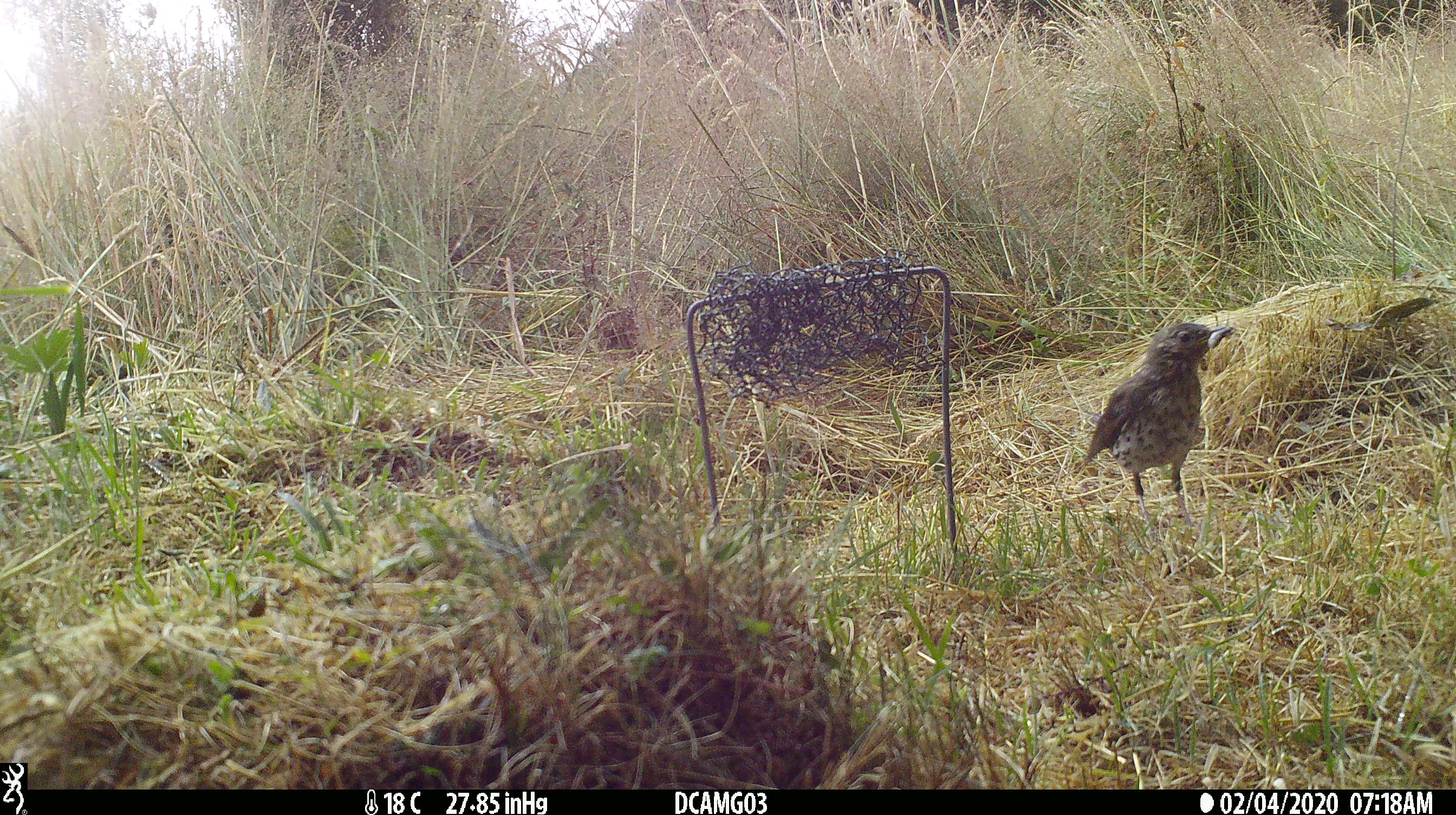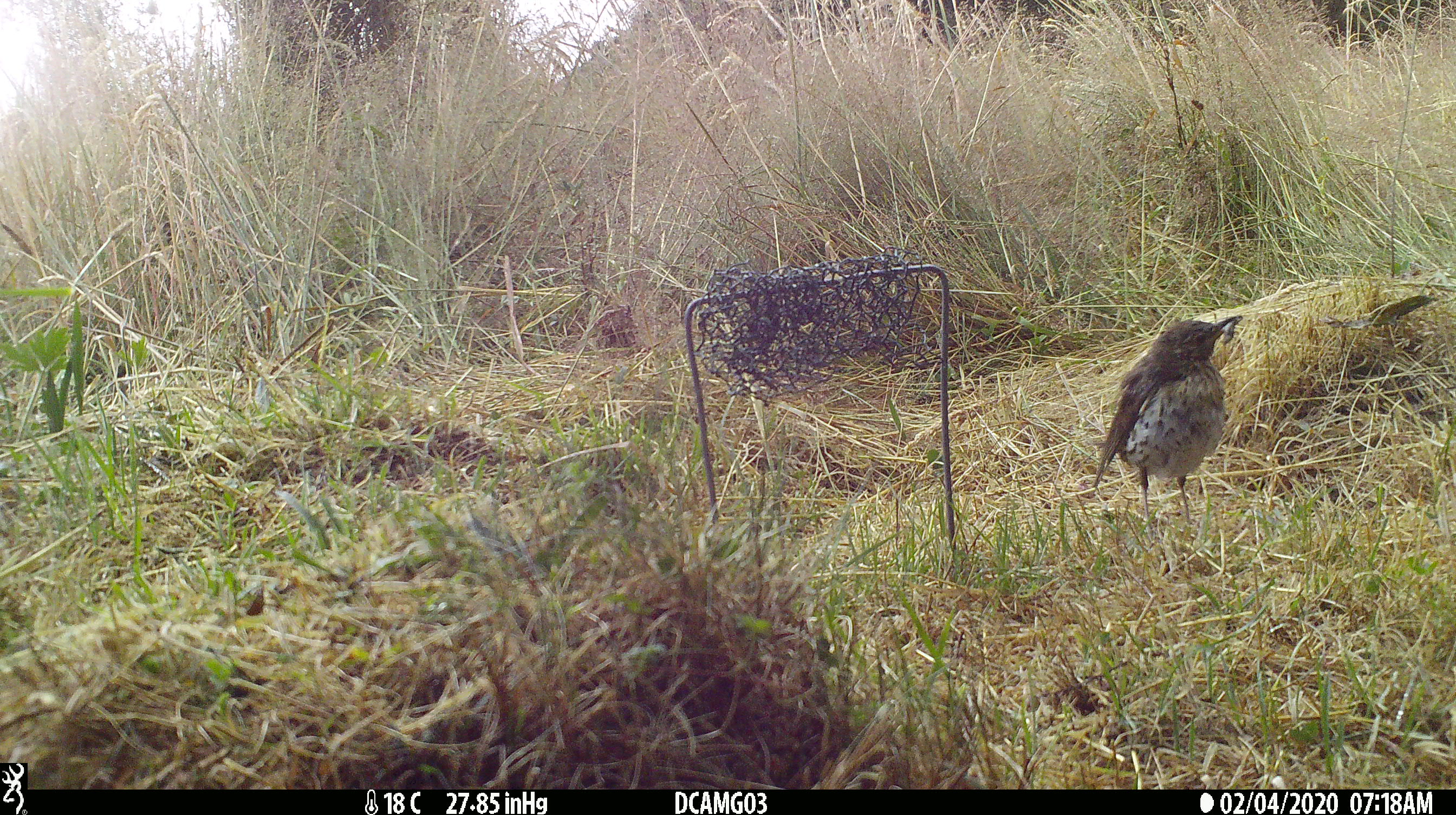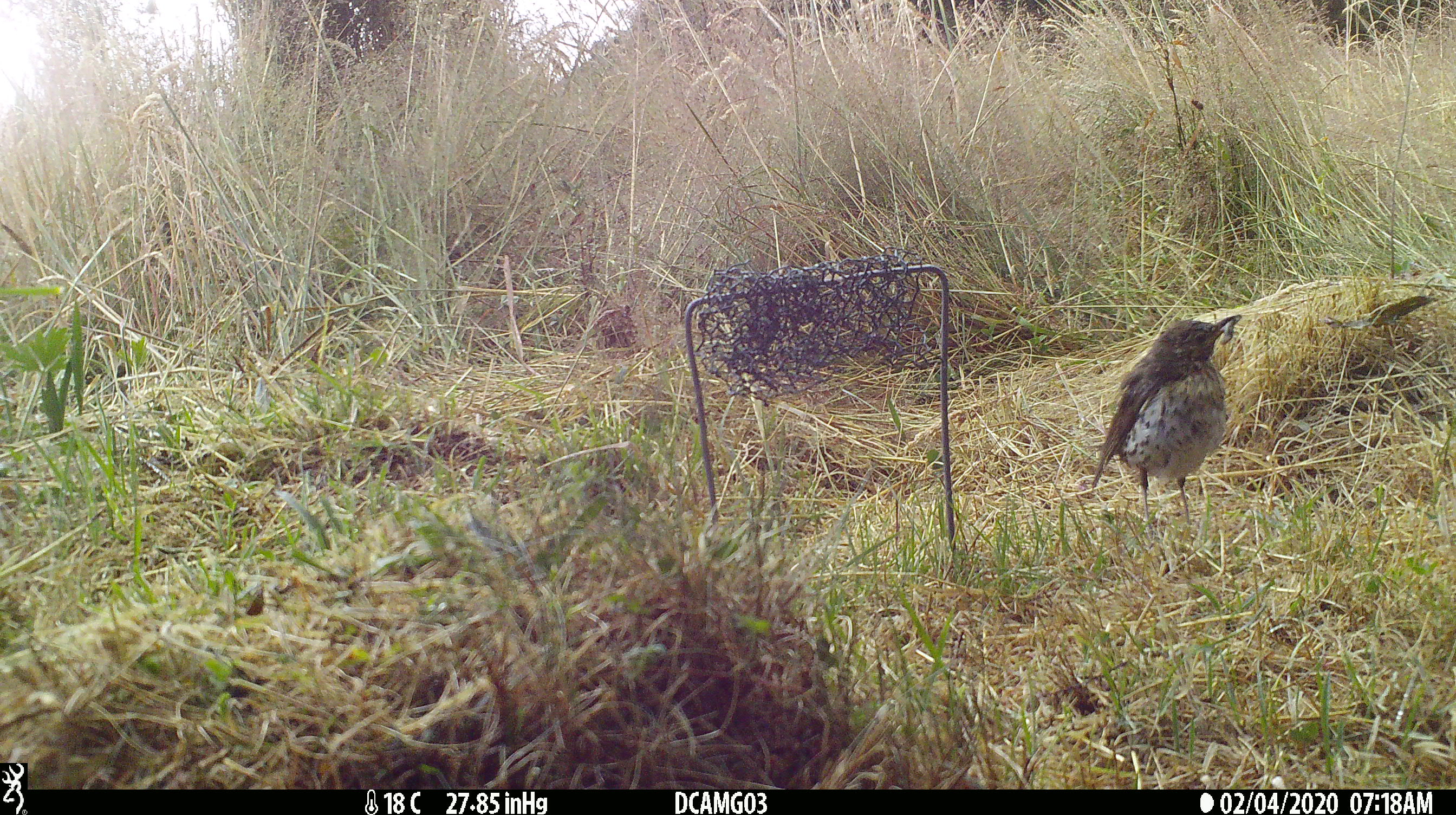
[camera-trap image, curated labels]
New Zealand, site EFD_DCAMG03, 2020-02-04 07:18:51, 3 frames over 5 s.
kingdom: Animalia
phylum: Chordata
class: Aves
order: Passeriformes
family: Turdidae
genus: Turdus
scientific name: Turdus philomelos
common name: song thrush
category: thrush